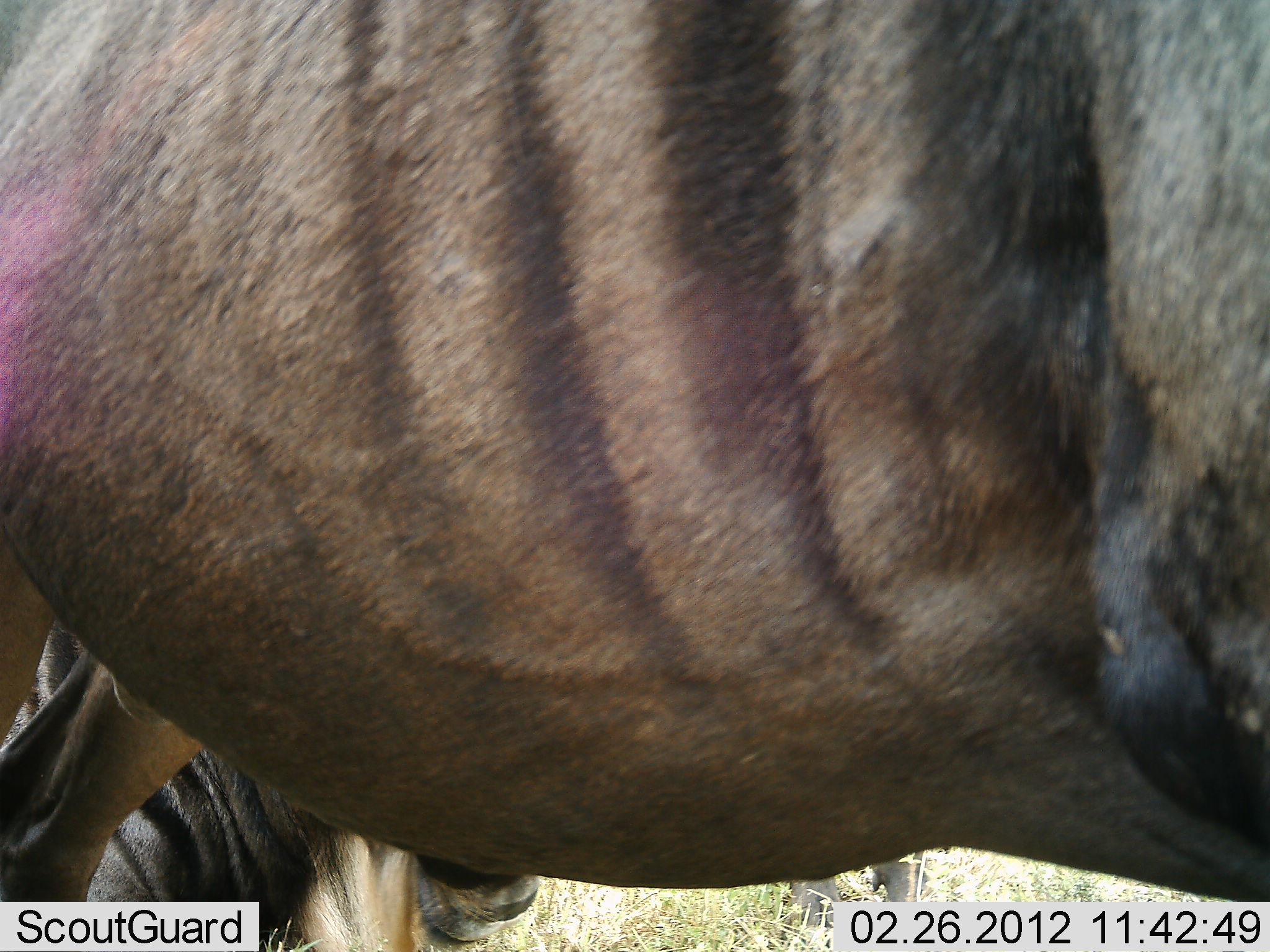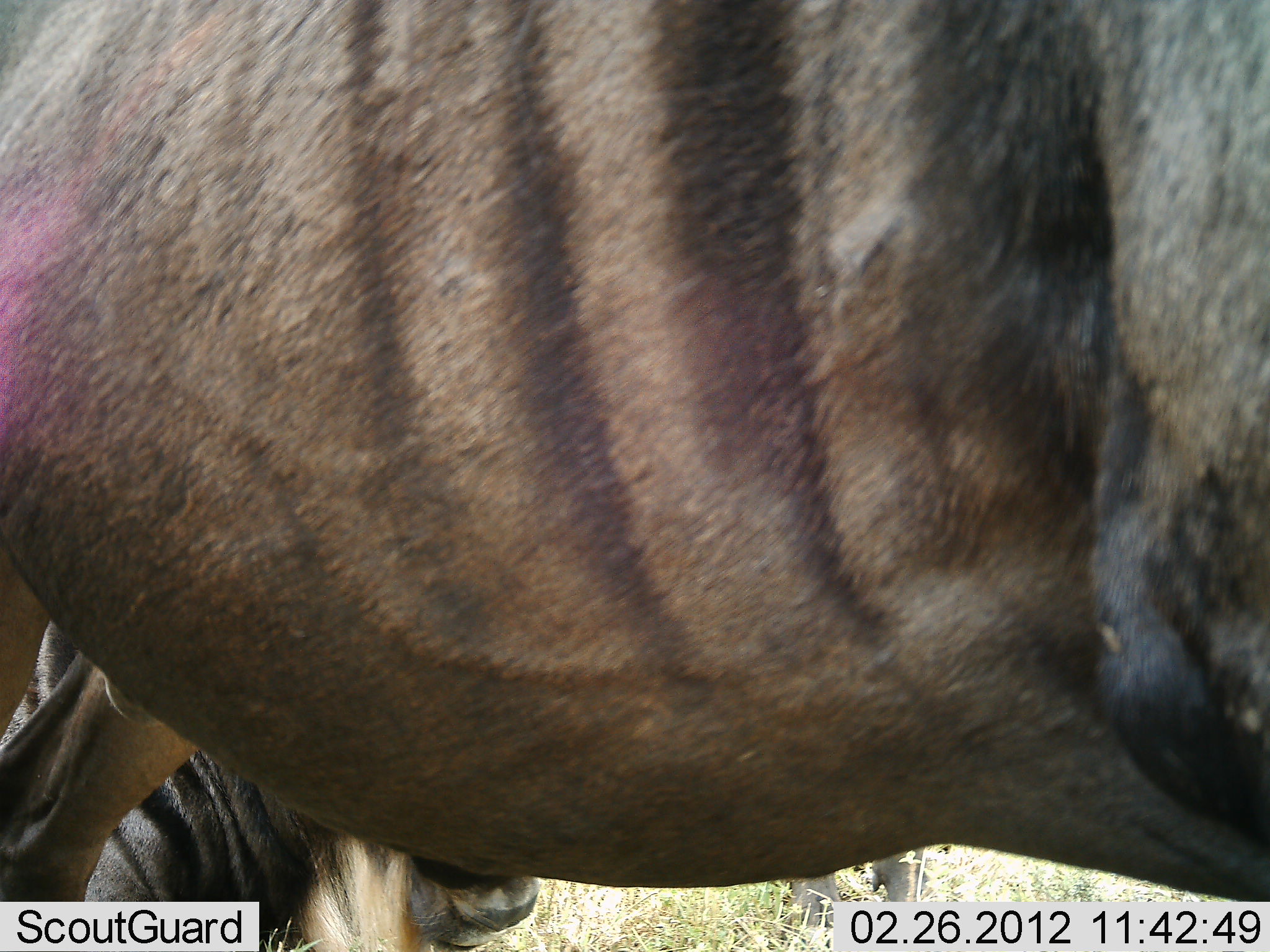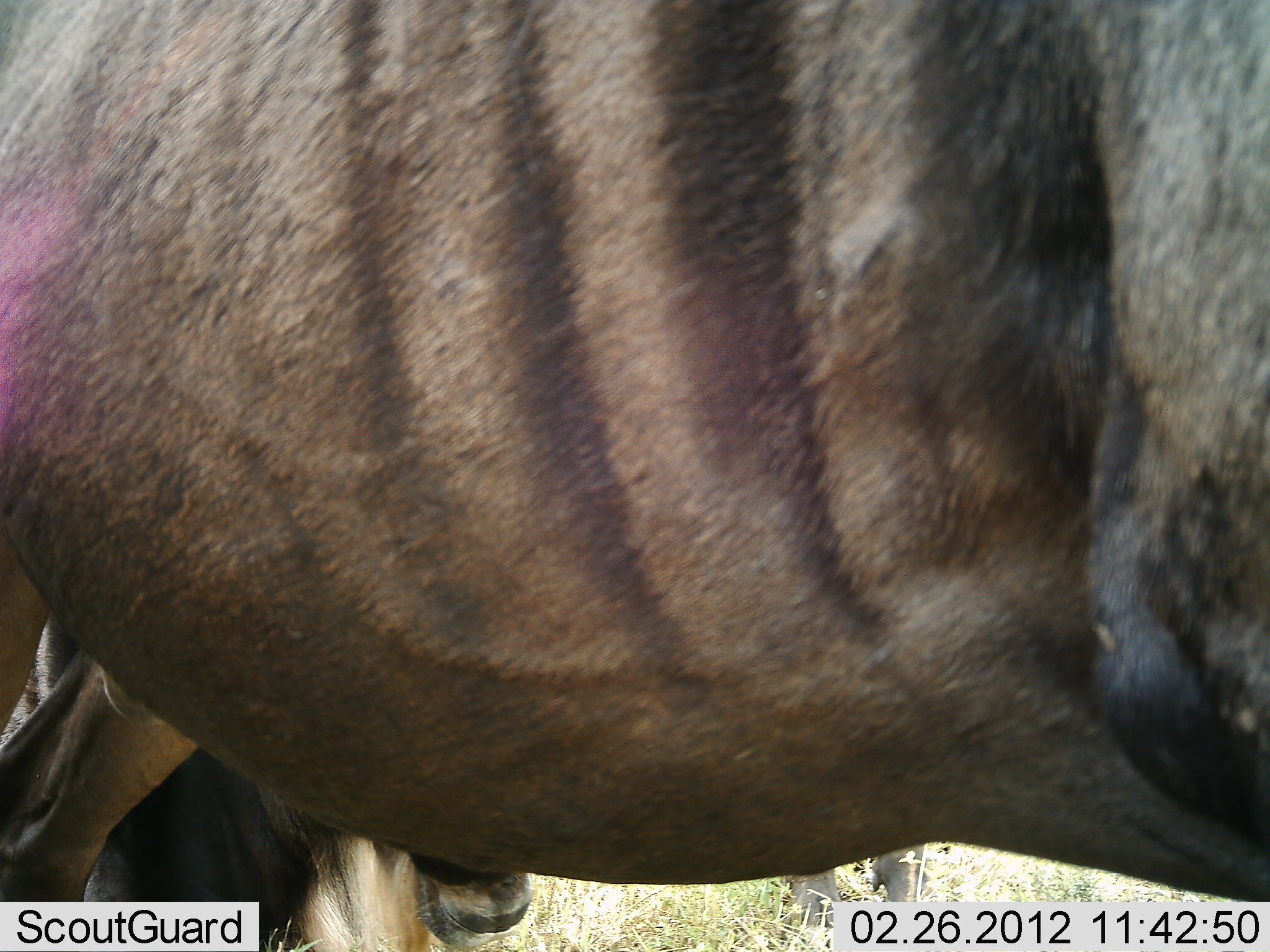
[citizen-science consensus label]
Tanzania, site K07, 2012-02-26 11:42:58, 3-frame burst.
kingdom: Animalia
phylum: Chordata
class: Mammalia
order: Artiodactyla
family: Bovidae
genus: Connochaetes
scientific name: Connochaetes taurinus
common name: blue wildebeest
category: wildebeest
Wildebeest (blue wildebeest) (Connochaetes taurinus), count 2. Behavior (volunteer vote fractions): standing 94%, resting 50%, moving 0%, interacting 0%. Young present (vote fraction): 0%. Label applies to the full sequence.